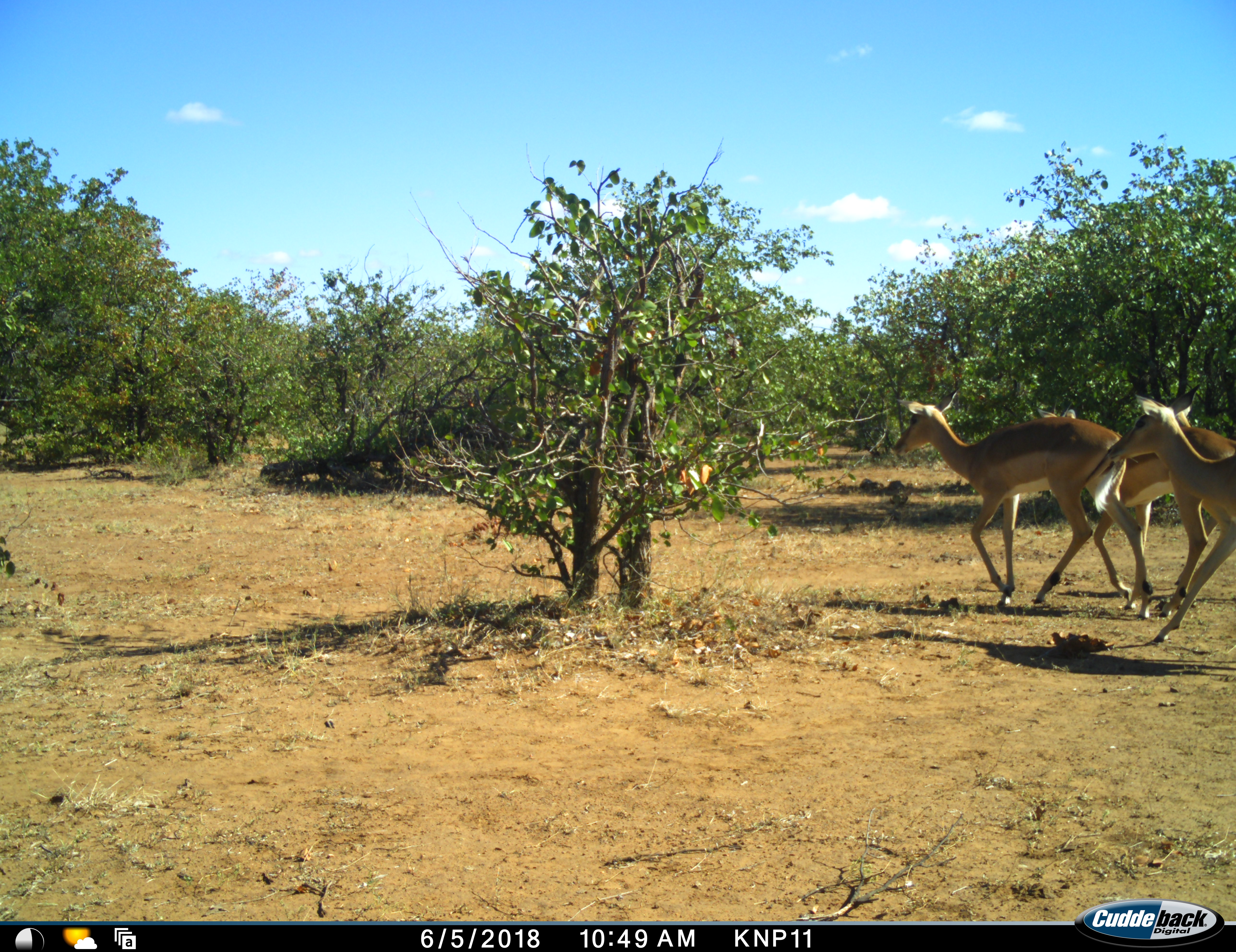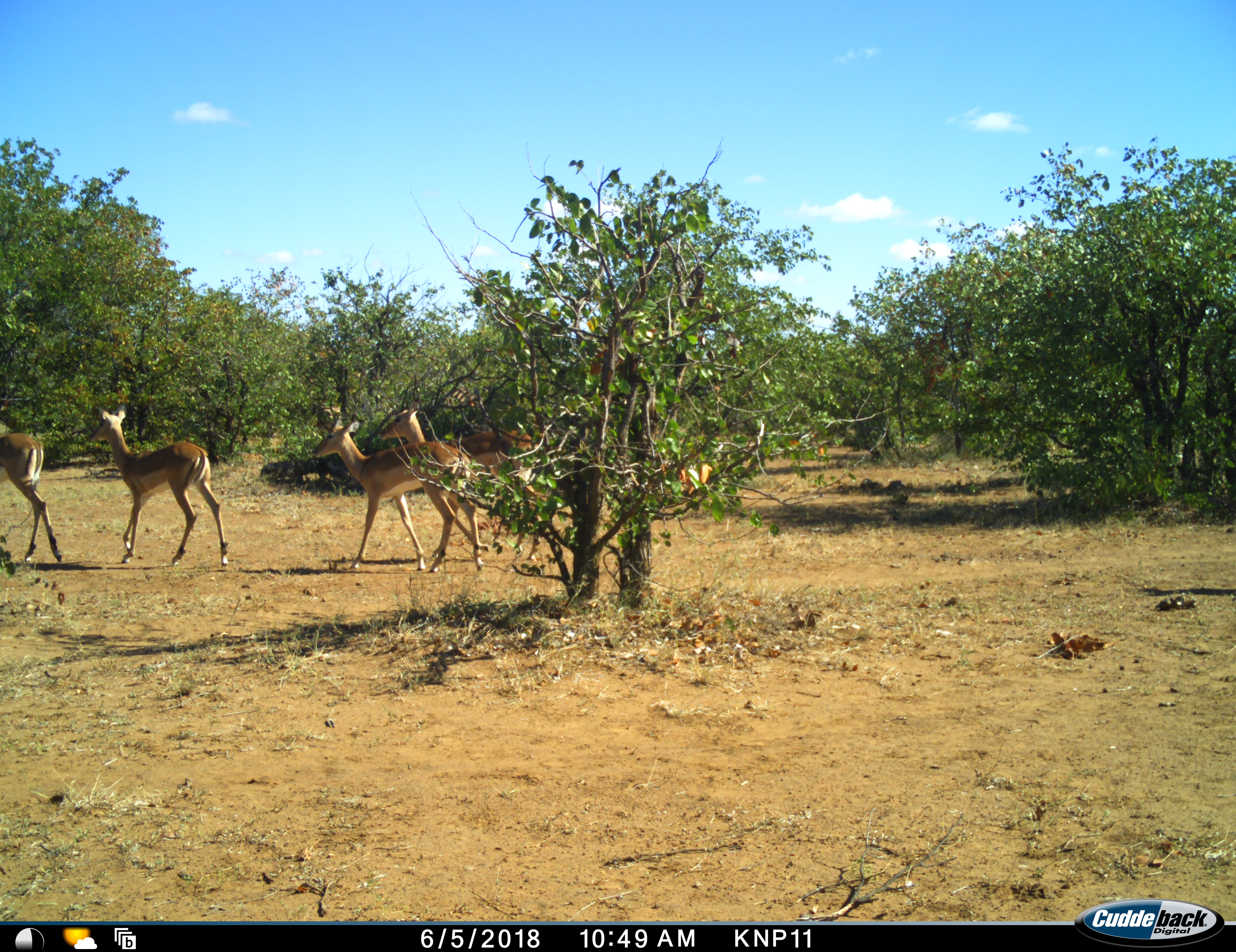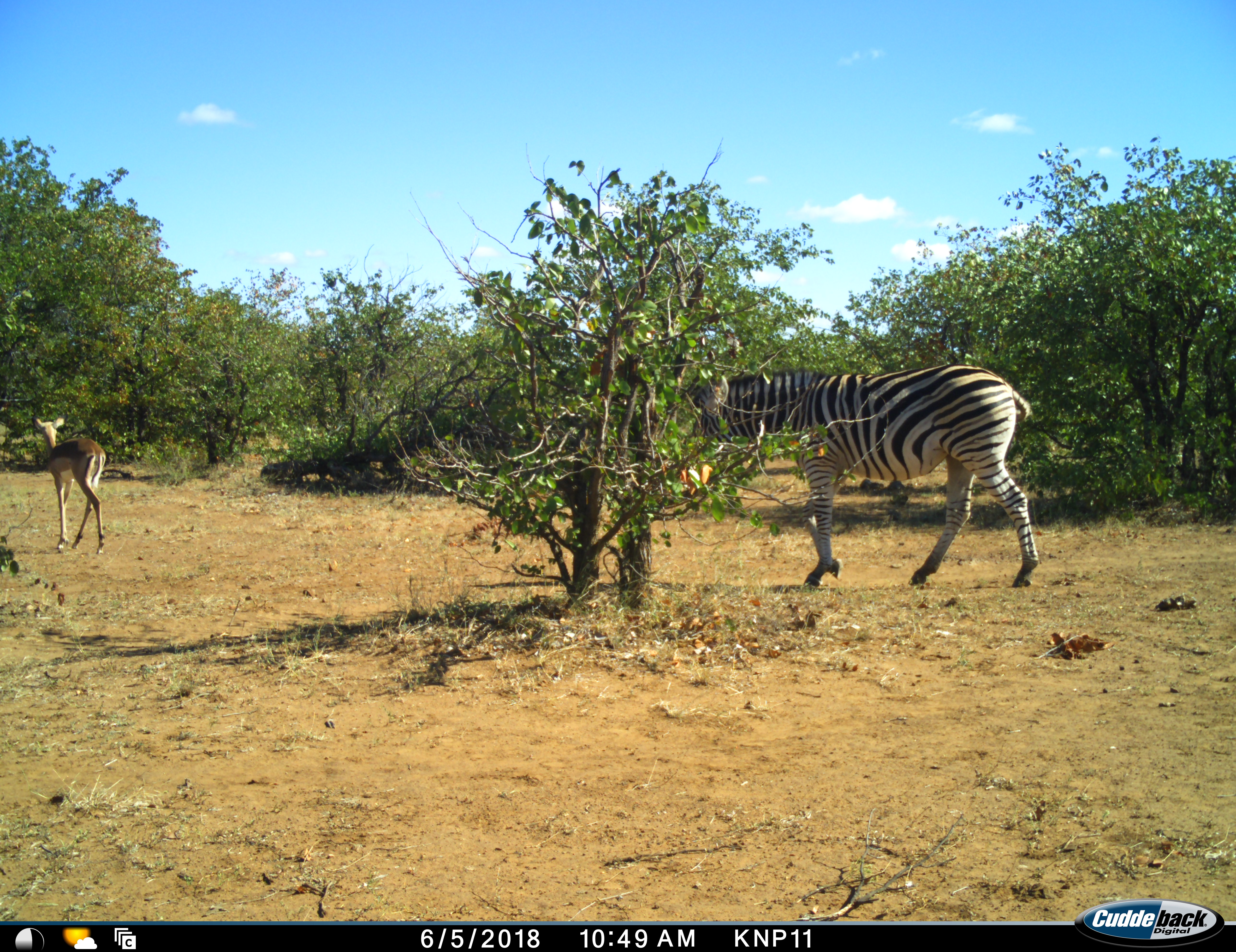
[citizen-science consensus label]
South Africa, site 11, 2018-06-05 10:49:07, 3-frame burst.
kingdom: Animalia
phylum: Chordata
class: Mammalia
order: Artiodactyla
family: Bovidae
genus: Aepyceros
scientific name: Aepyceros melampus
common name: impala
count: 4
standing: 0%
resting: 0%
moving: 100%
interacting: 0%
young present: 0%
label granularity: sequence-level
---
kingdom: Animalia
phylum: Chordata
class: Mammalia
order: Perissodactyla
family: Equidae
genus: Equus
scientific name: Equus quagga burchellii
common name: burchell's zebra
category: zebraburchells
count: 1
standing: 0%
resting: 0%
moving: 100%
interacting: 0%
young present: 0%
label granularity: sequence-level